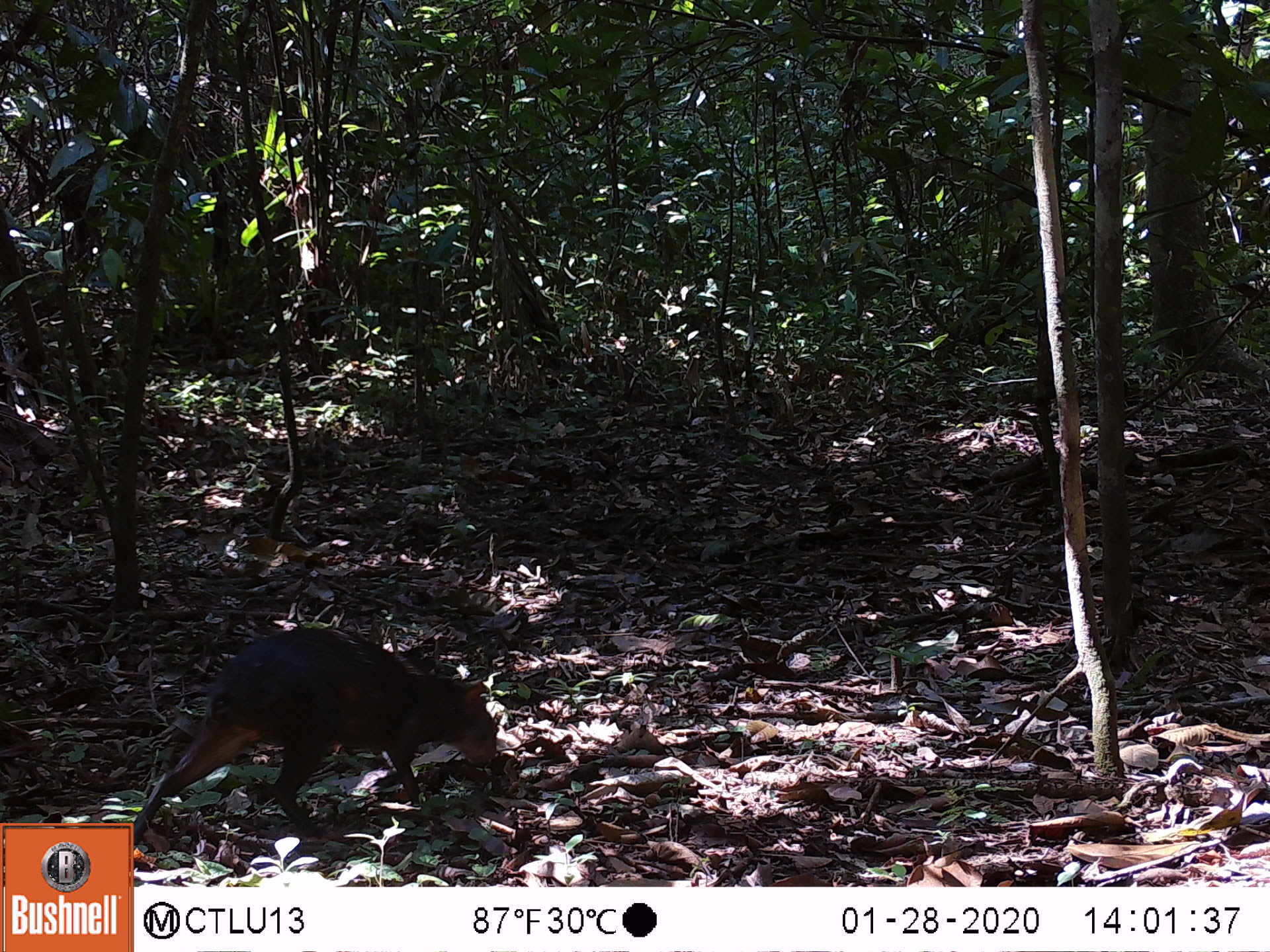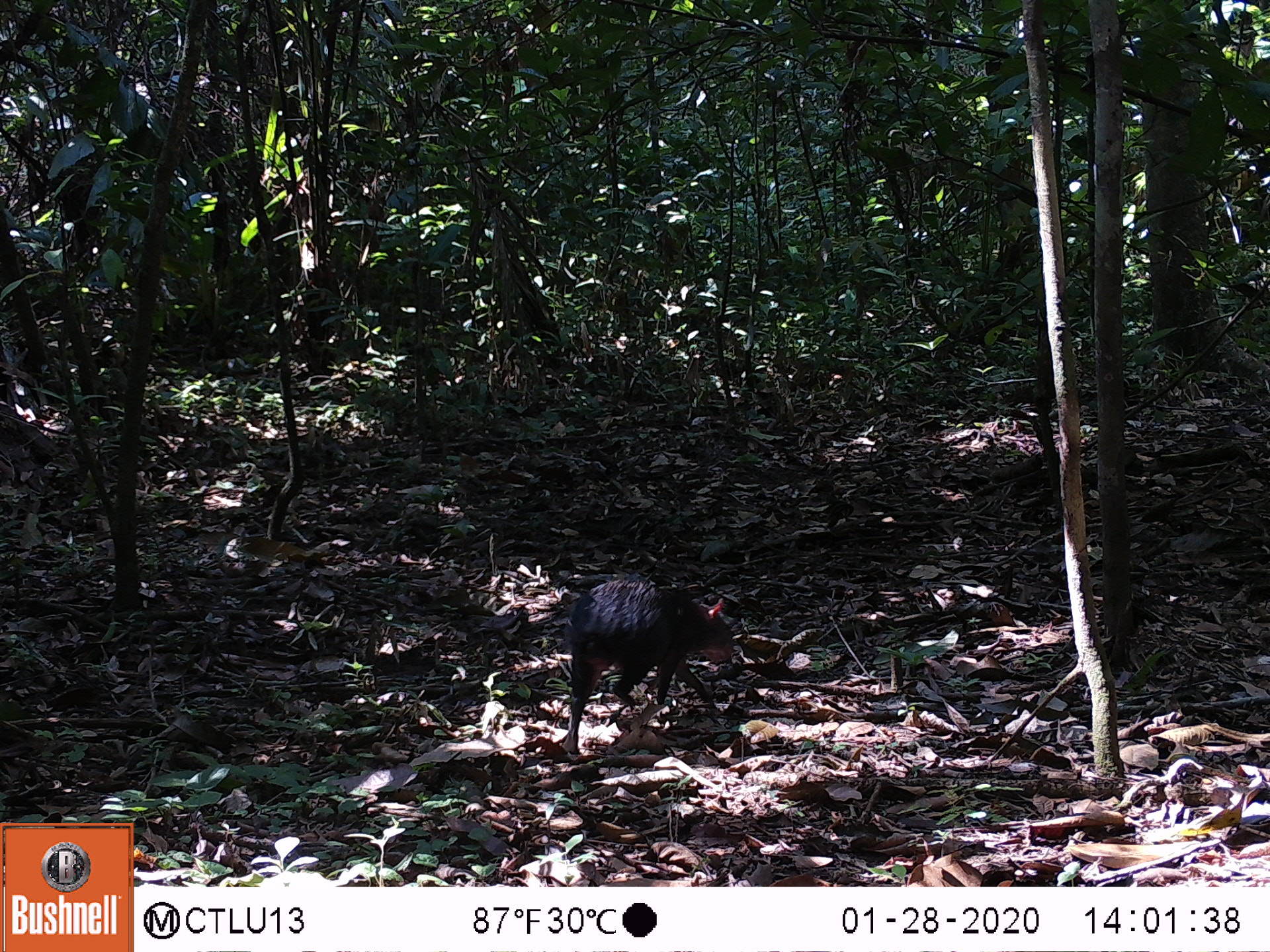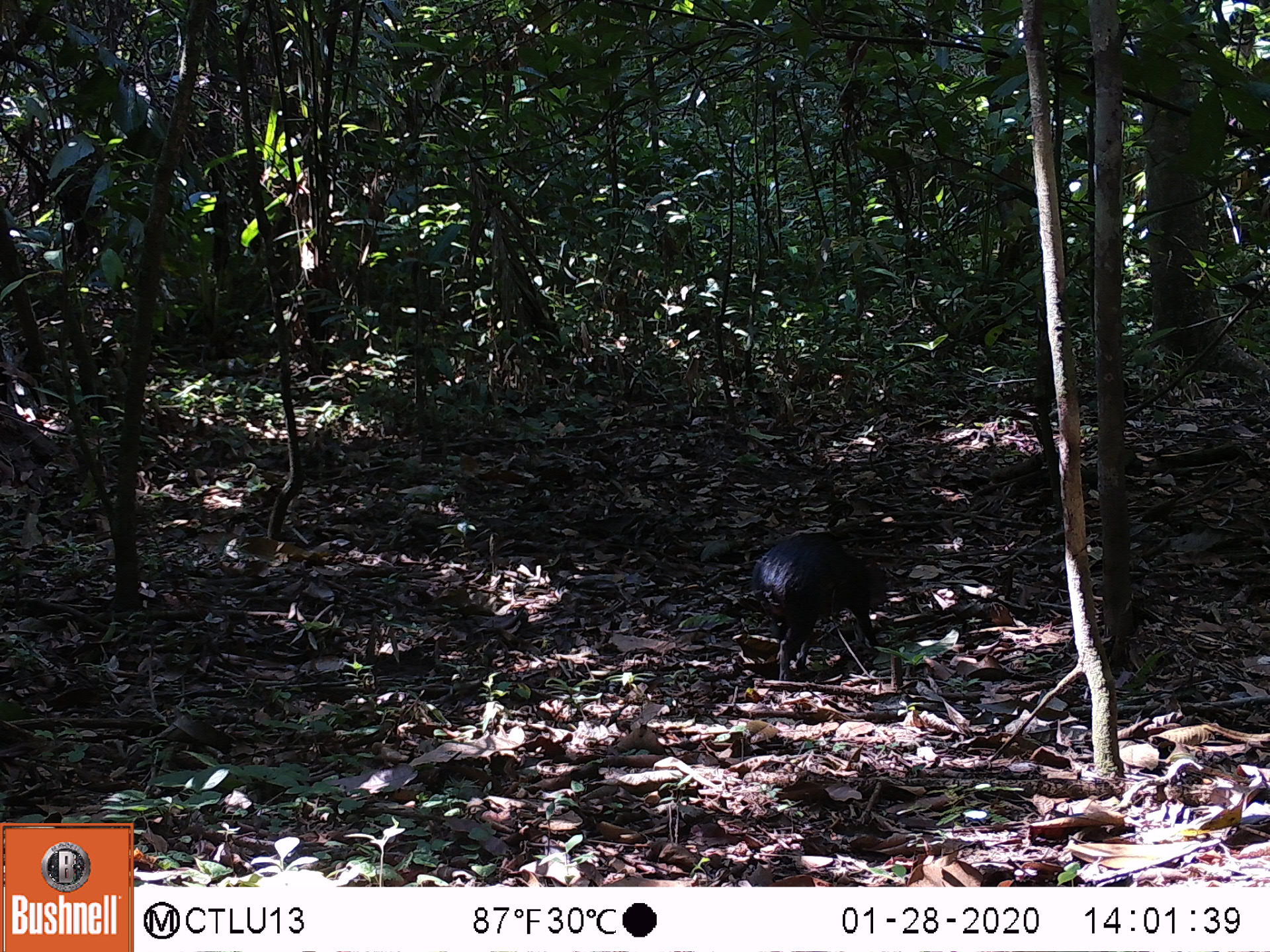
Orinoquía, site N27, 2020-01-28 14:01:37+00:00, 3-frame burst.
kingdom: Animalia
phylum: Chordata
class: Mammalia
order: Rodentia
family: Dasyproctidae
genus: Dasyprocta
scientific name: Dasyprocta fuliginosa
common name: black agouti